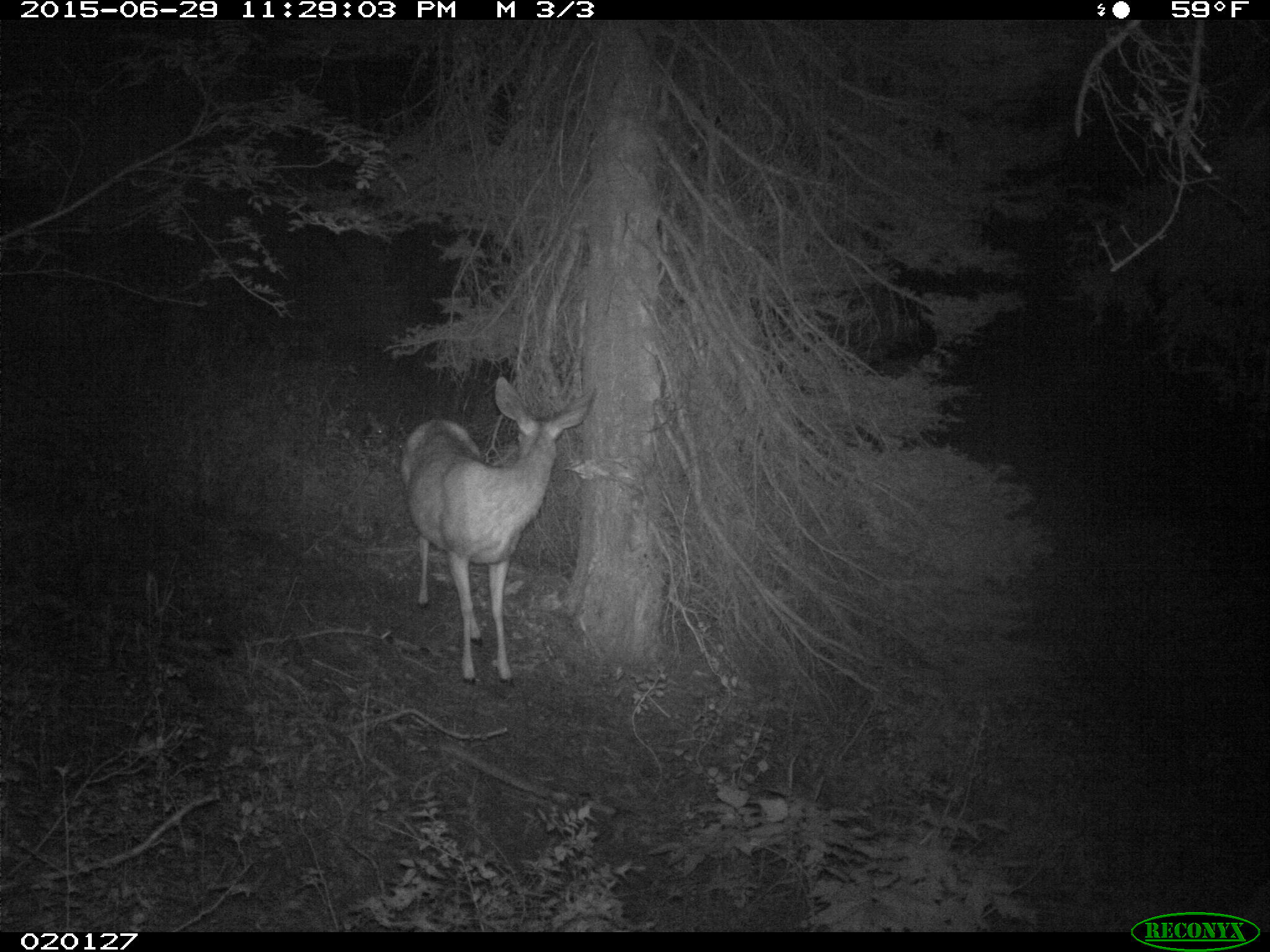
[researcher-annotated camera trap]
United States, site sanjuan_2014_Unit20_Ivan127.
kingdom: Animalia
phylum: Chordata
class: Mammalia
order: Artiodactyla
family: Cervidae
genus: Odocoileus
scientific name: Odocoileus hemionus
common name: mule deer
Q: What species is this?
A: Odocoileus hemionus (mule deer).